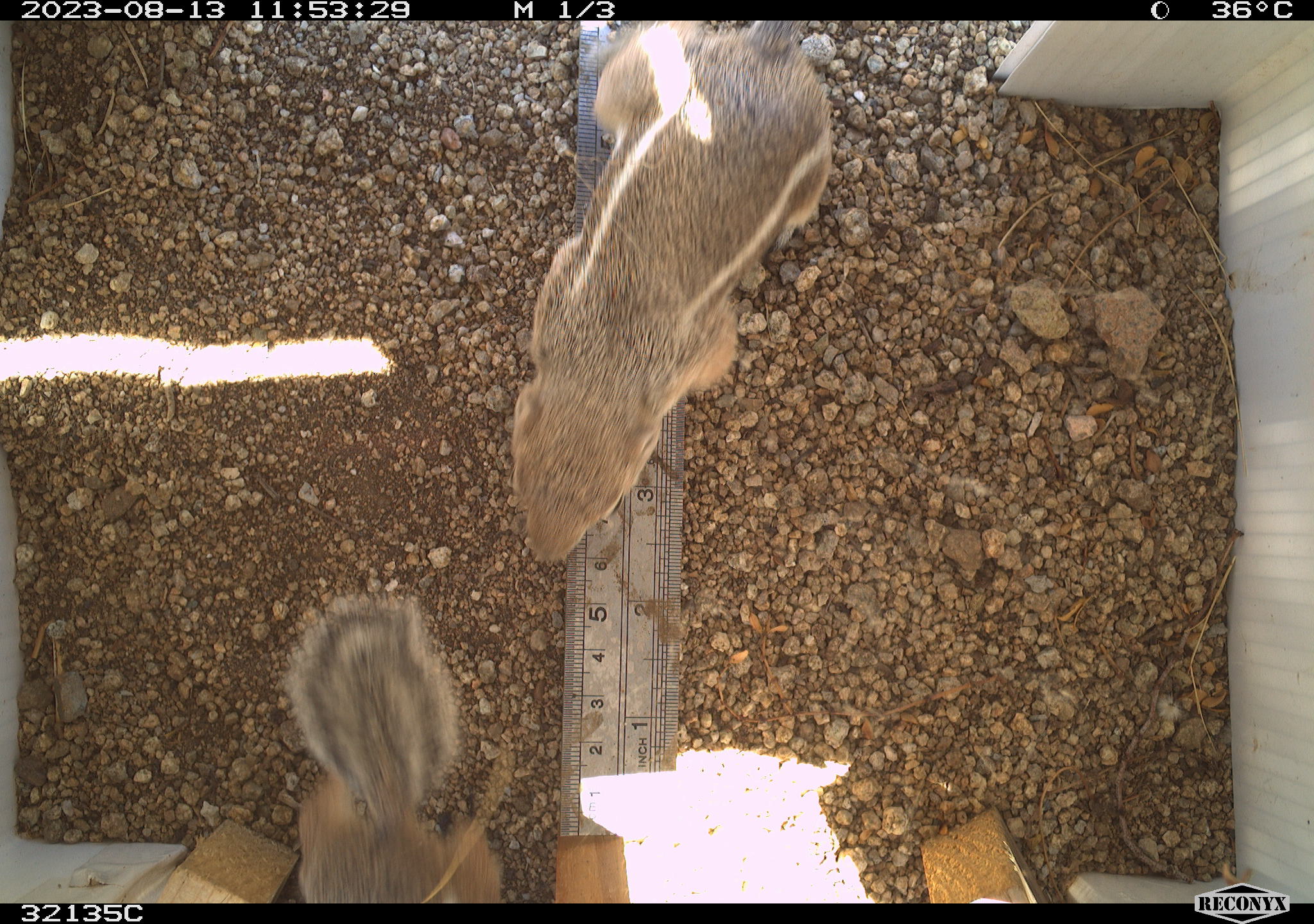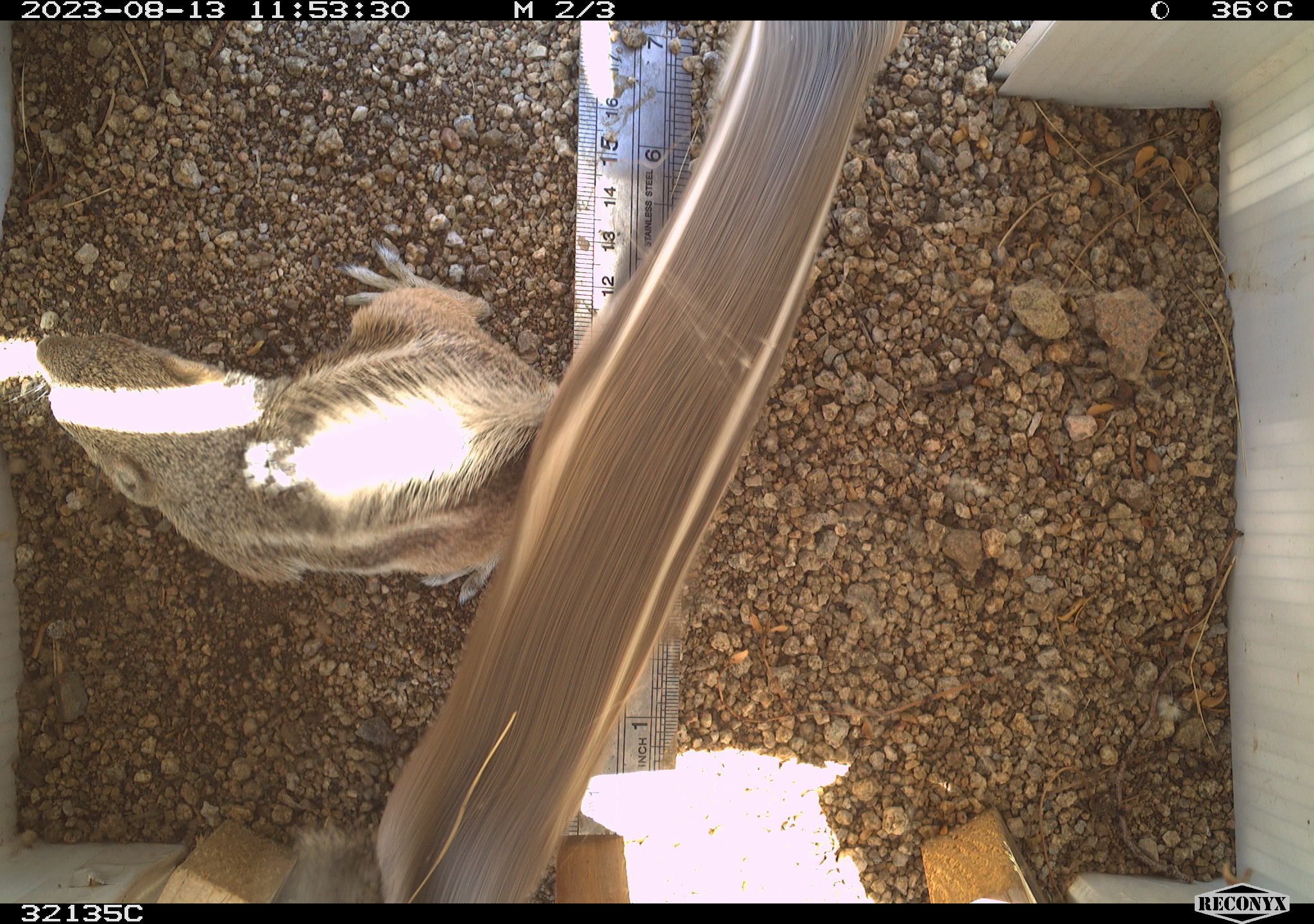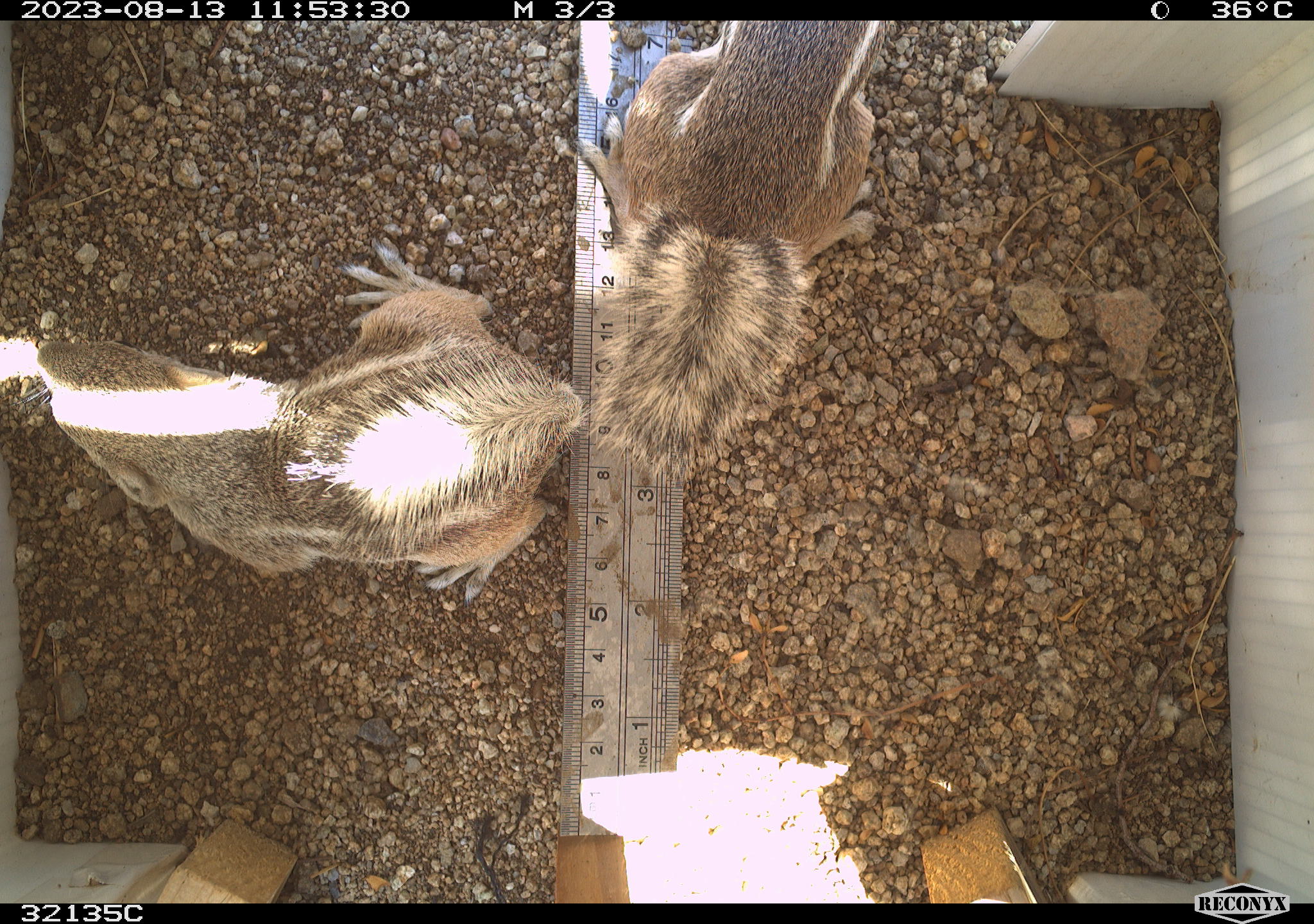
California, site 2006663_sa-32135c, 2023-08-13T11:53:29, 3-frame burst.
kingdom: Animalia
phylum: Chordata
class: Mammalia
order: Rodentia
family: Sciuridae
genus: Ammospermophilus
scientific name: Ammospermophilus leucurus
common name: white-tailed antelope squirrel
White-tailed antelope squirrel (Ammospermophilus leucurus).